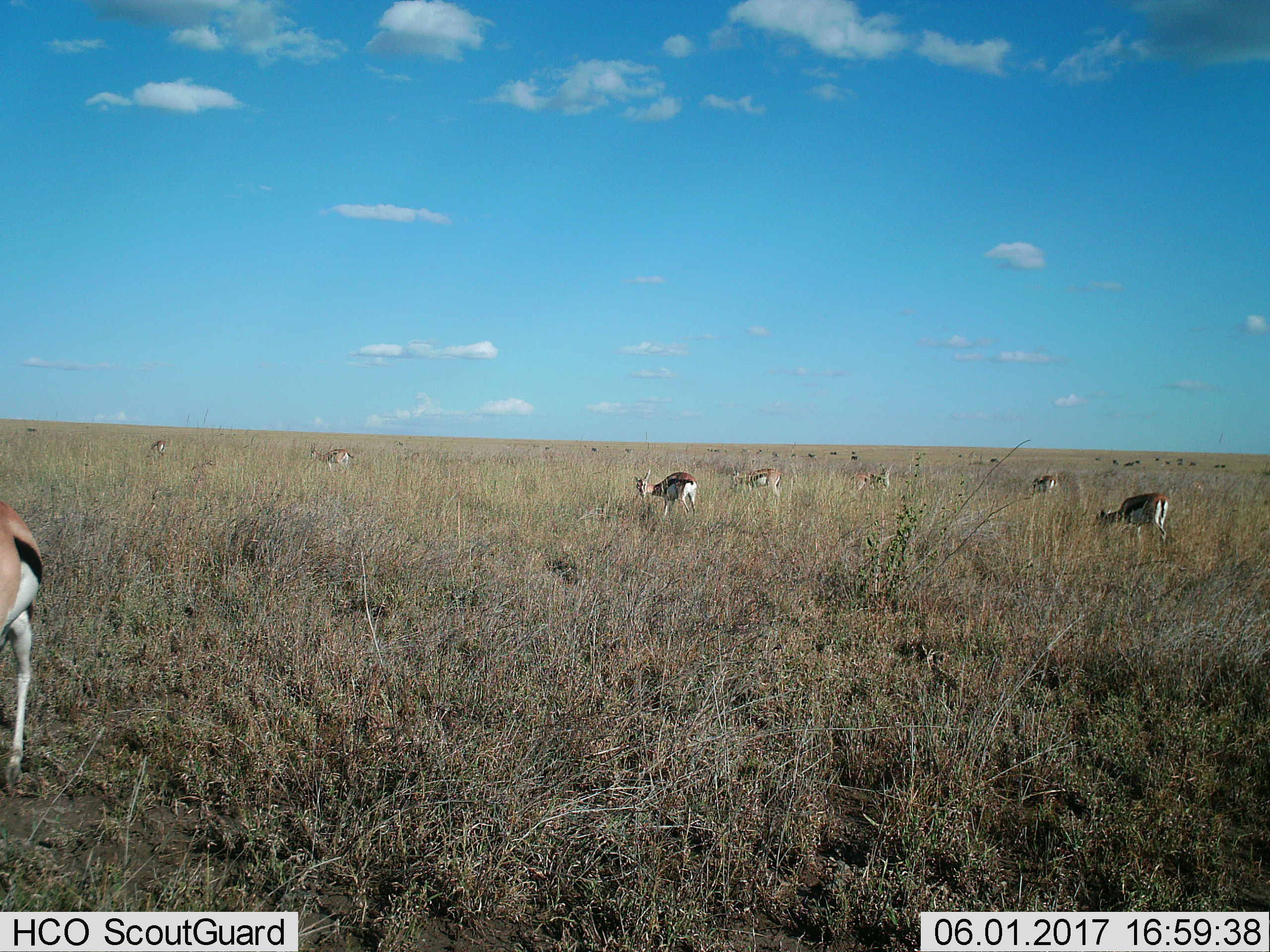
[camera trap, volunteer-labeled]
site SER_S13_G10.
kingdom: Animalia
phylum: Chordata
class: Mammalia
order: Artiodactyla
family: Bovidae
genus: Eudorcas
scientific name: Eudorcas thomsonii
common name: thomson's gazelle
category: gazellethomsons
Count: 8.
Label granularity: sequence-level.